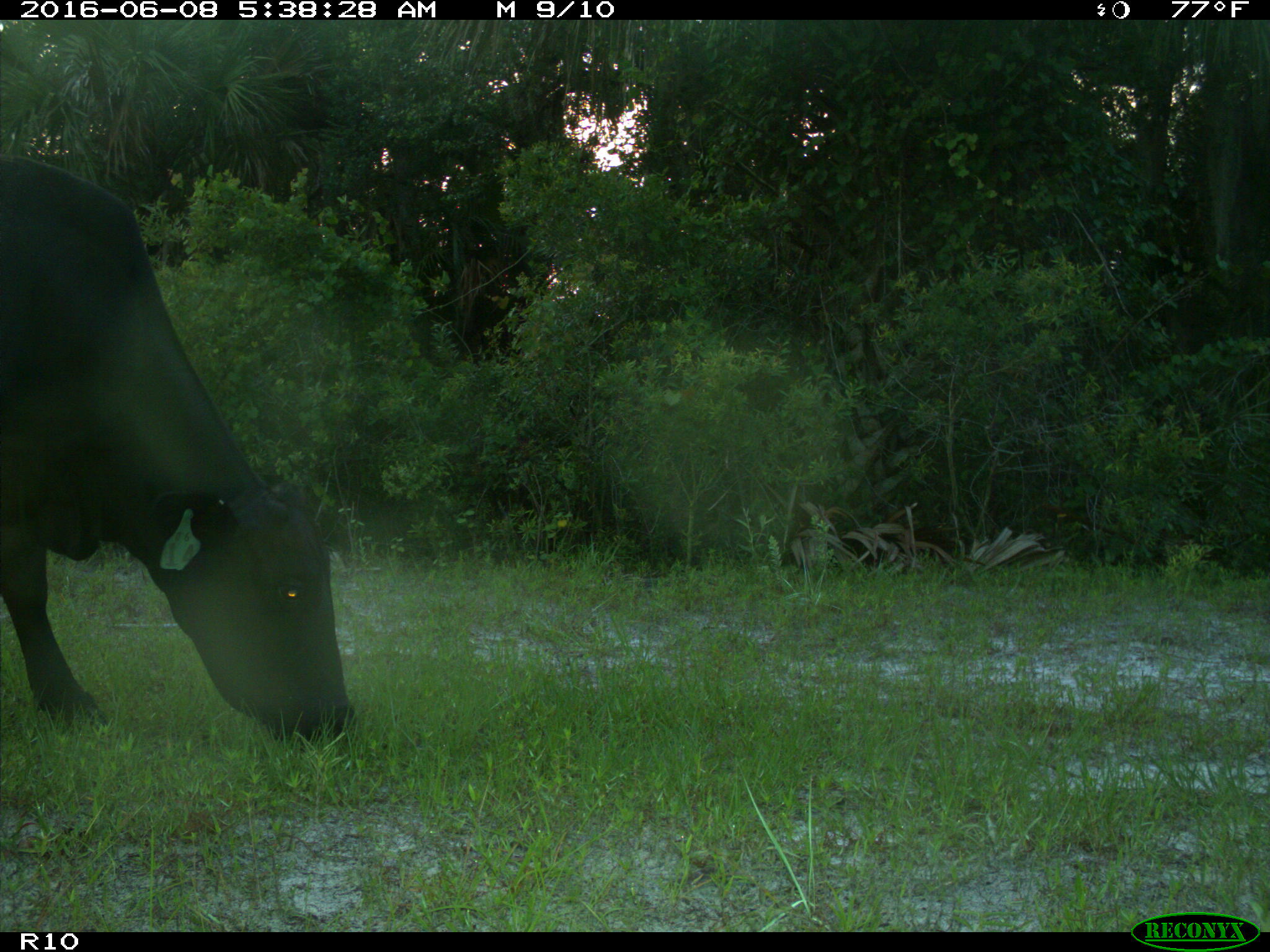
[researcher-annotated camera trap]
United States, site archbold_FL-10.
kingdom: Animalia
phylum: Chordata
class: Mammalia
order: Artiodactyla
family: Bovidae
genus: Bos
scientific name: Bos taurus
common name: domestic cow